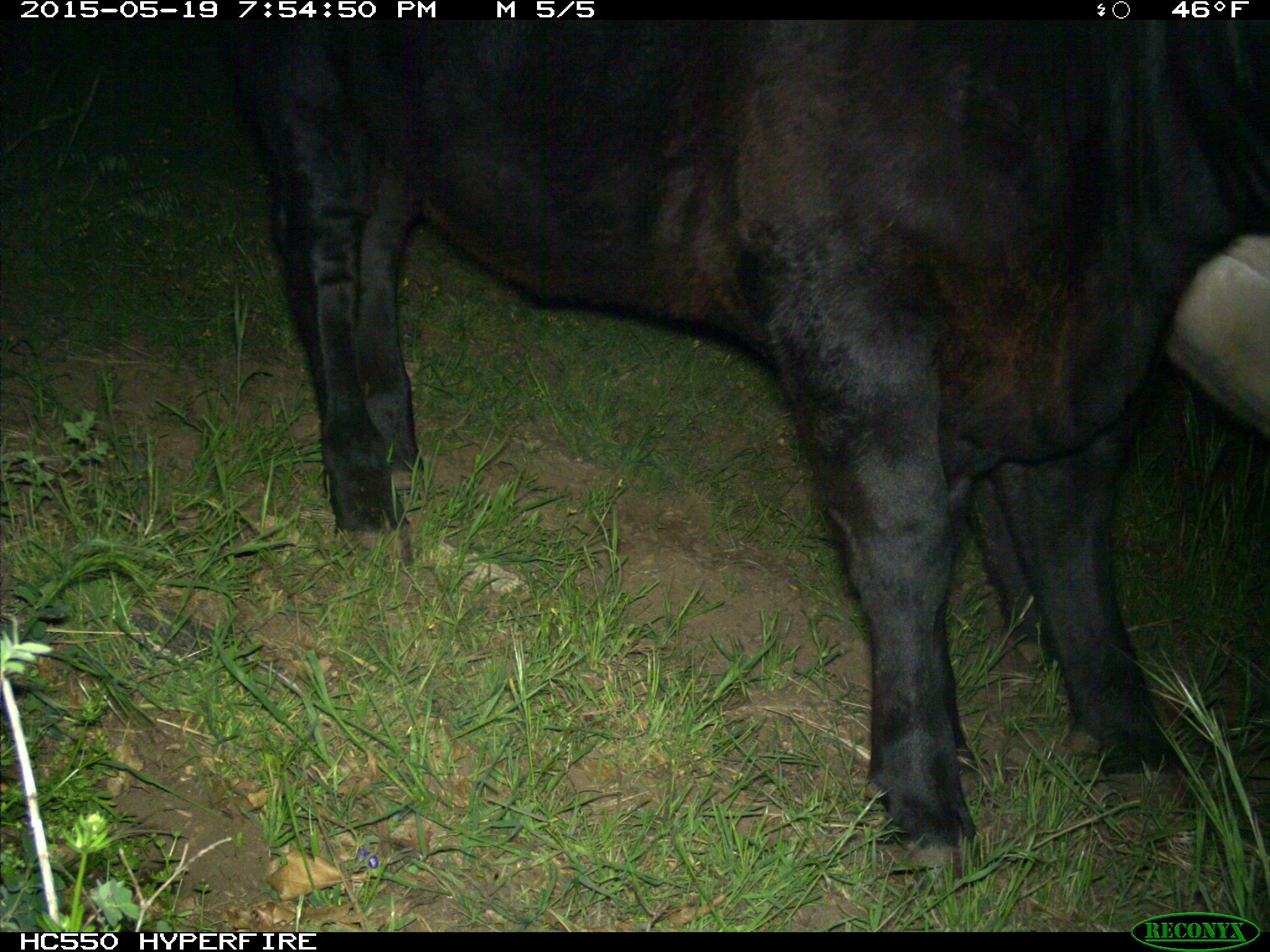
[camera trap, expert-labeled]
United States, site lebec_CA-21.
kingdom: Animalia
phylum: Chordata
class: Mammalia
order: Artiodactyla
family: Bovidae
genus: Bos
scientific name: Bos taurus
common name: domestic cow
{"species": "Bos taurus (domestic cow)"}